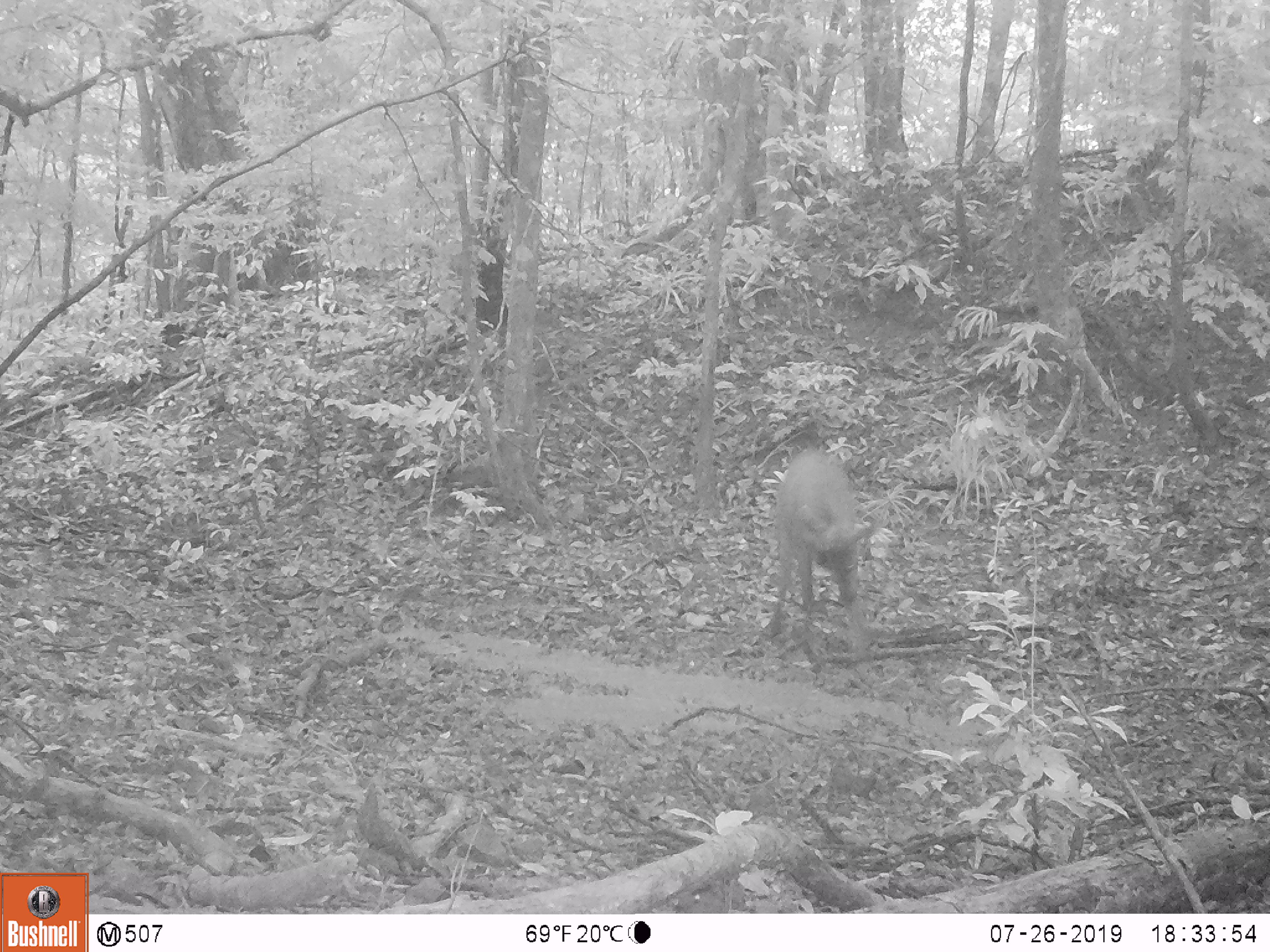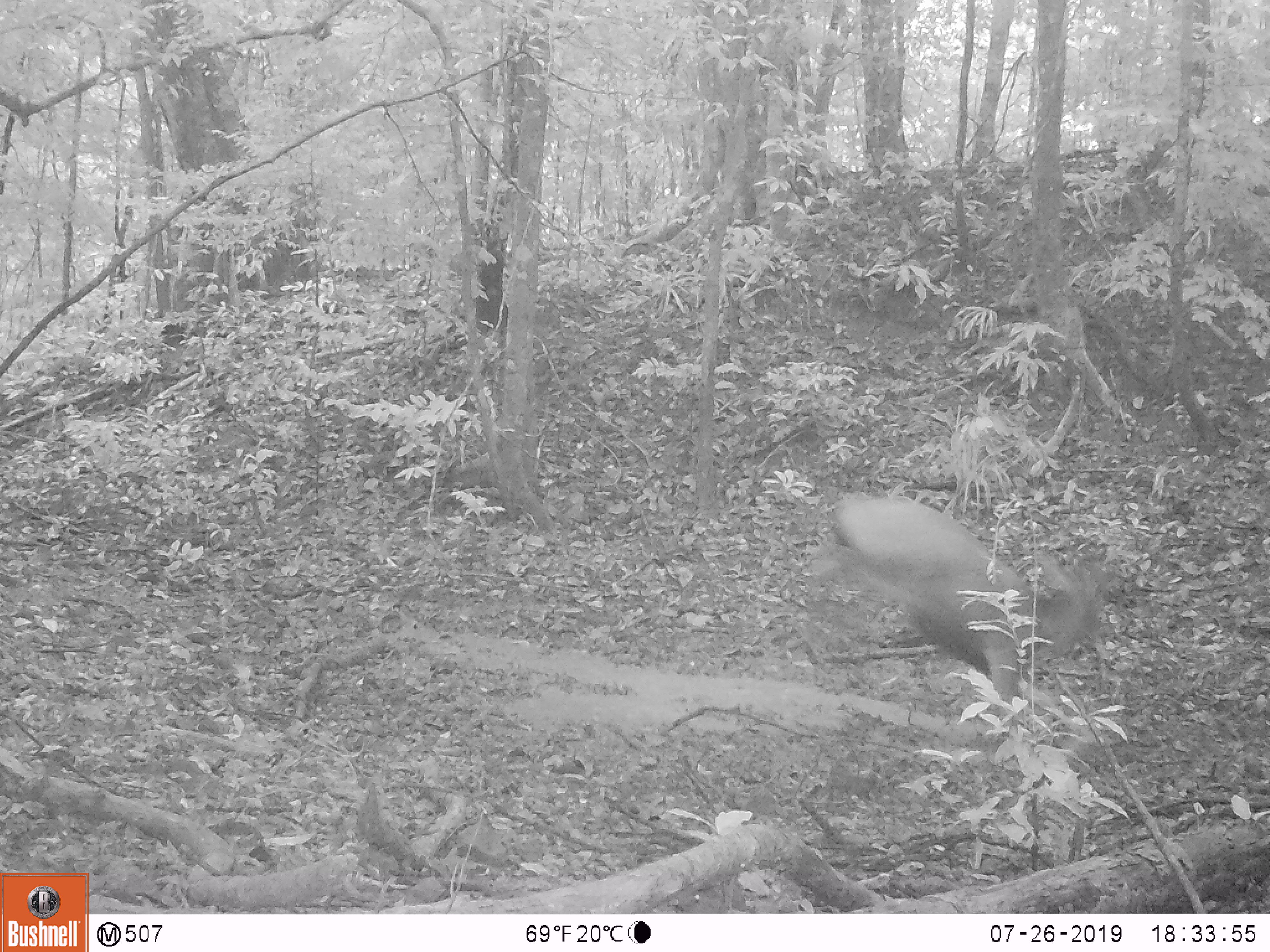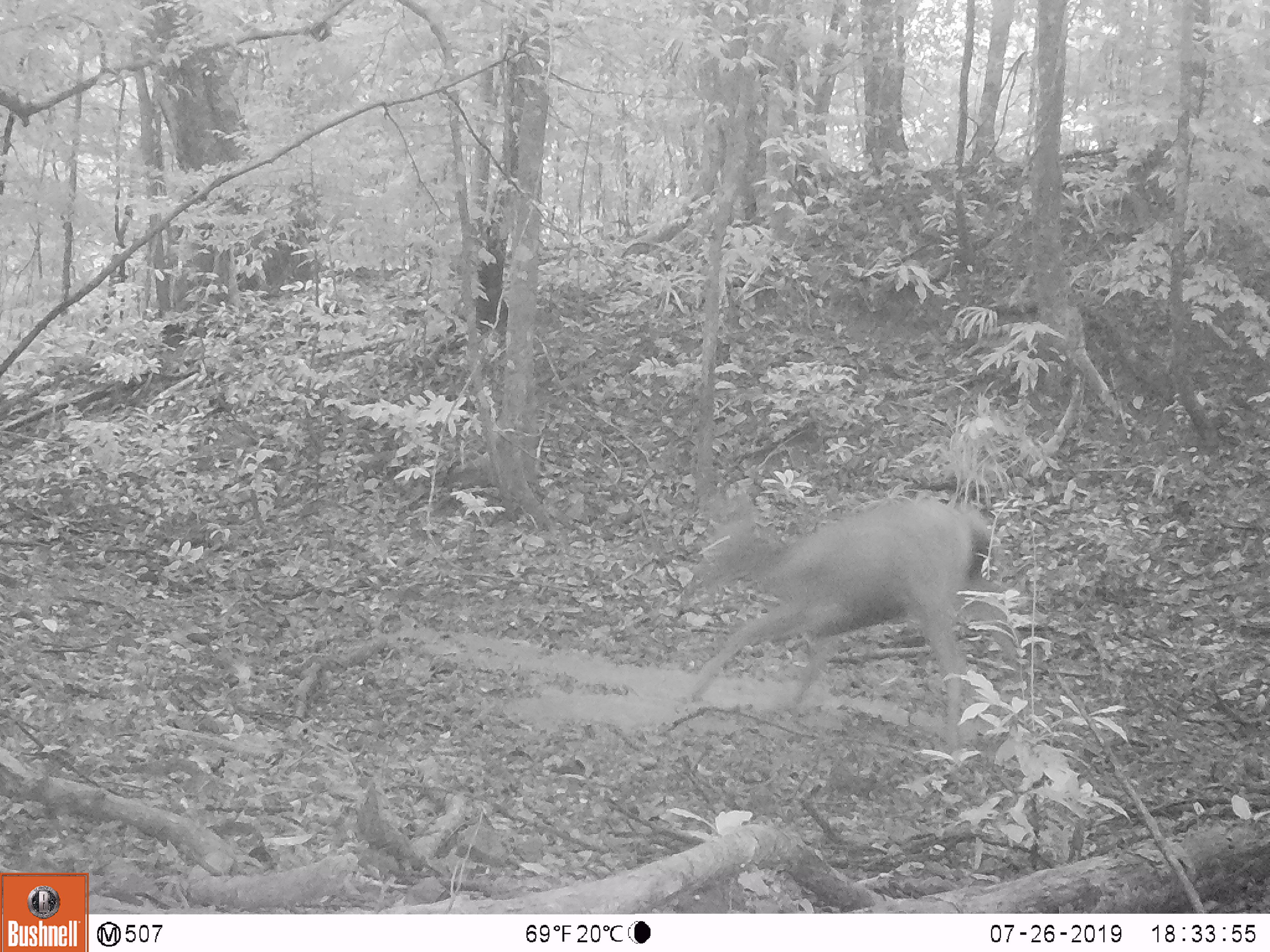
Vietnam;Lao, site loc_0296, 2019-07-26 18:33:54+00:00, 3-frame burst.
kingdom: Animalia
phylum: Chordata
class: Mammalia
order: Artiodactyla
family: Cervidae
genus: Rusa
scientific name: Rusa unicolor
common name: sambar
Sambar (Rusa unicolor). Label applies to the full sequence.